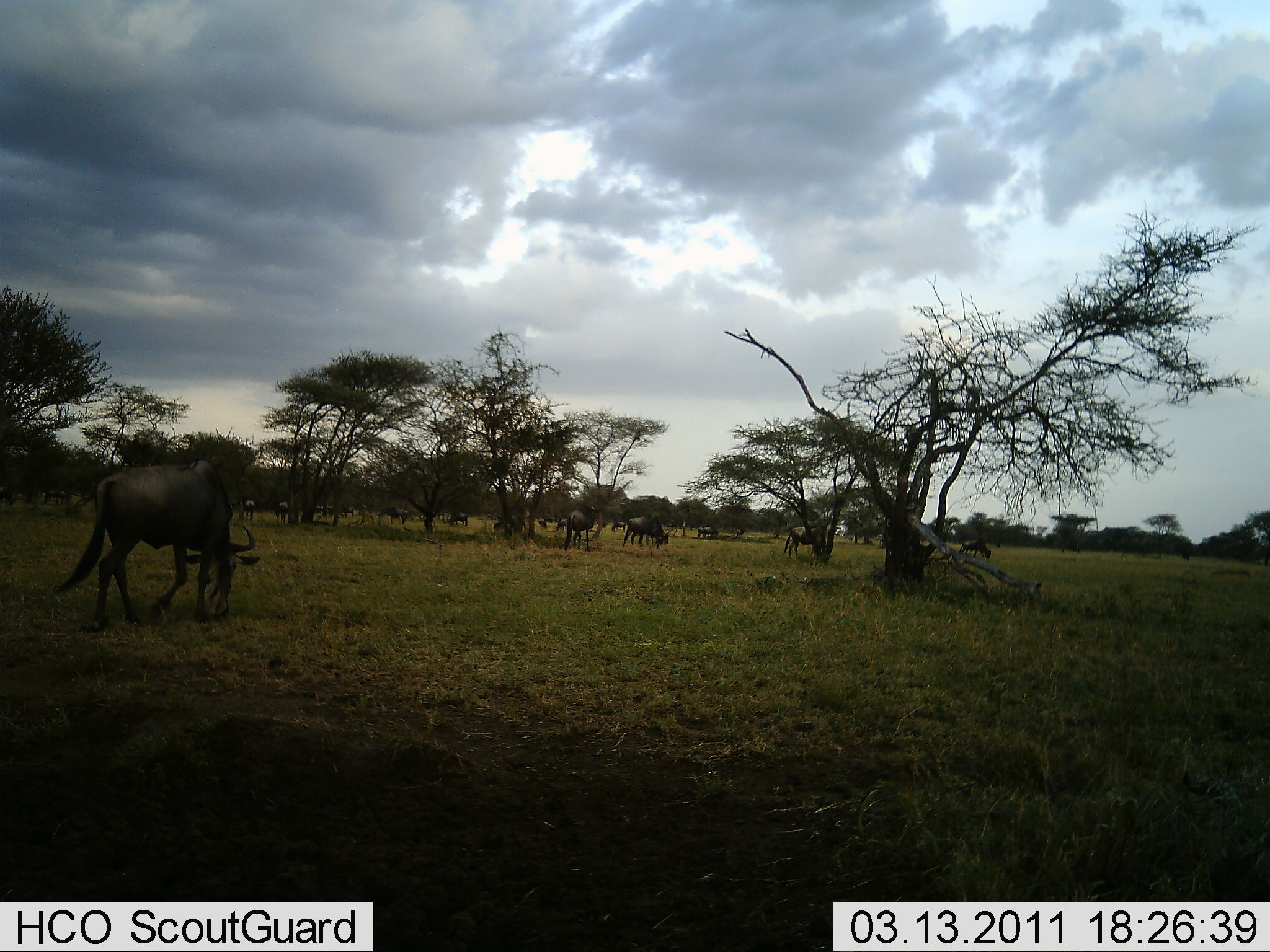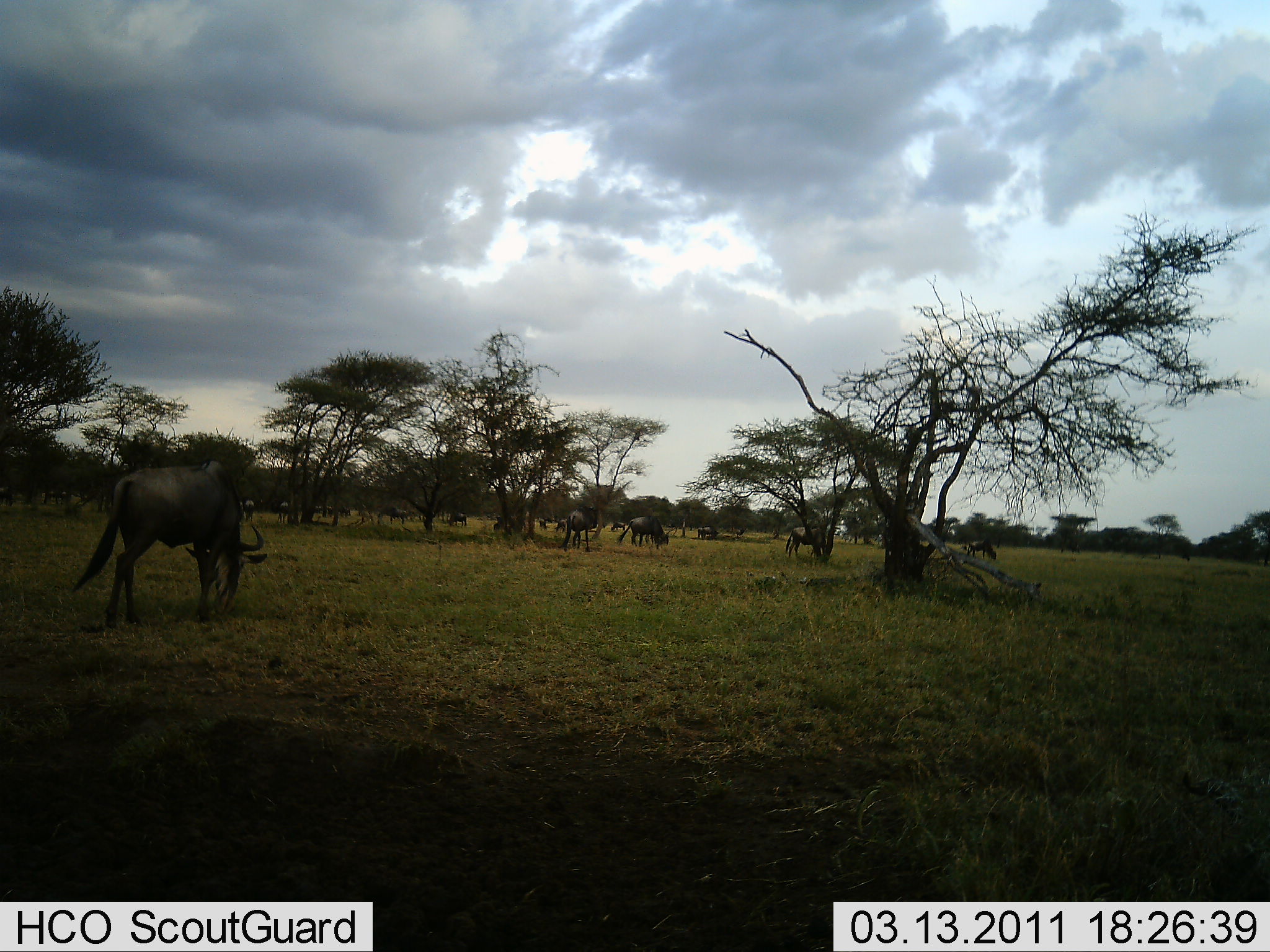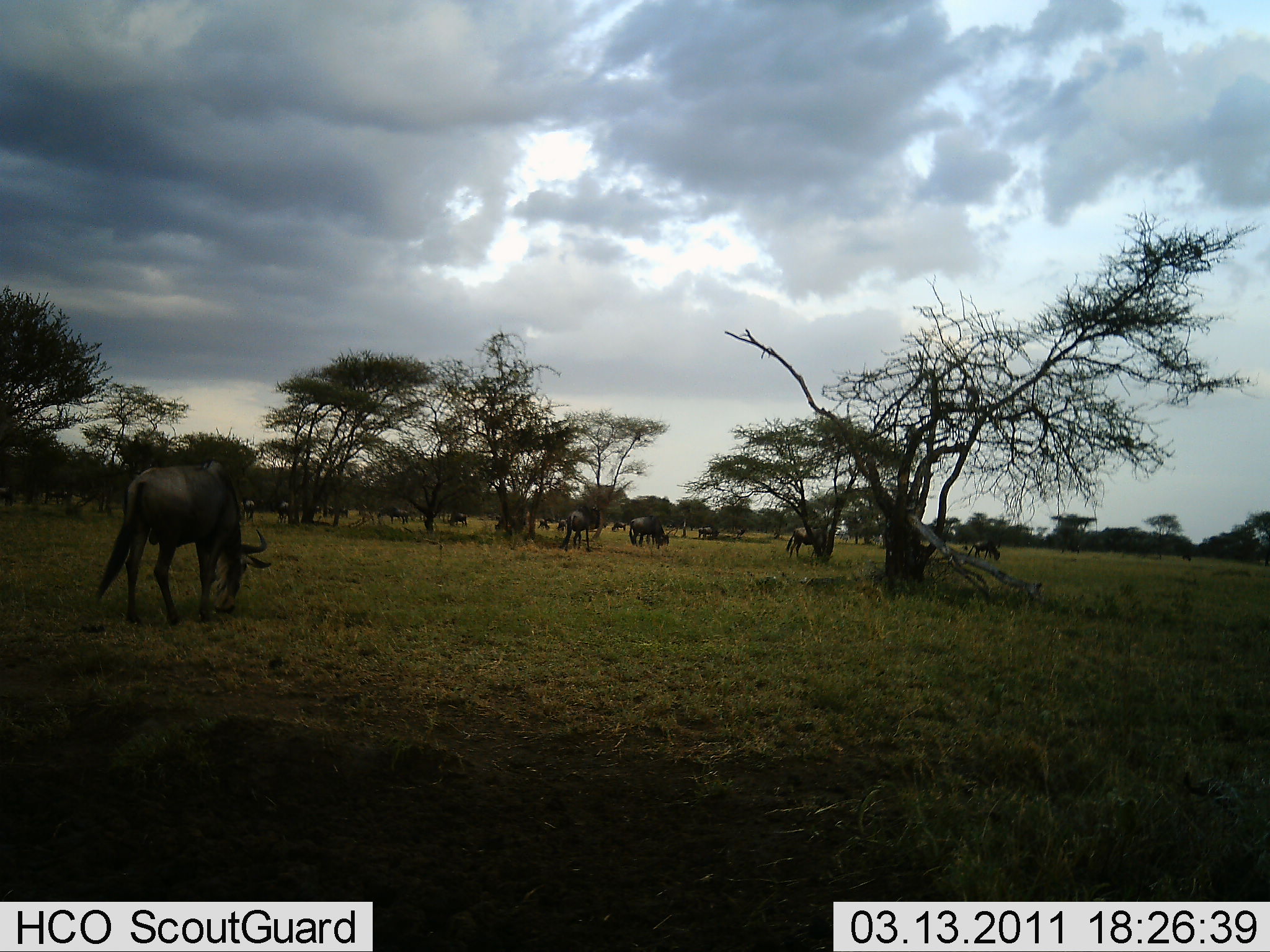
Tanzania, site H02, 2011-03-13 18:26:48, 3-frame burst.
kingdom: Animalia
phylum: Chordata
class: Mammalia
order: Artiodactyla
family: Bovidae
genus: Connochaetes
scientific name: Connochaetes taurinus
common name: blue wildebeest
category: wildebeest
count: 11-50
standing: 25%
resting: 0%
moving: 33%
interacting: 8%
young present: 0%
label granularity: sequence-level